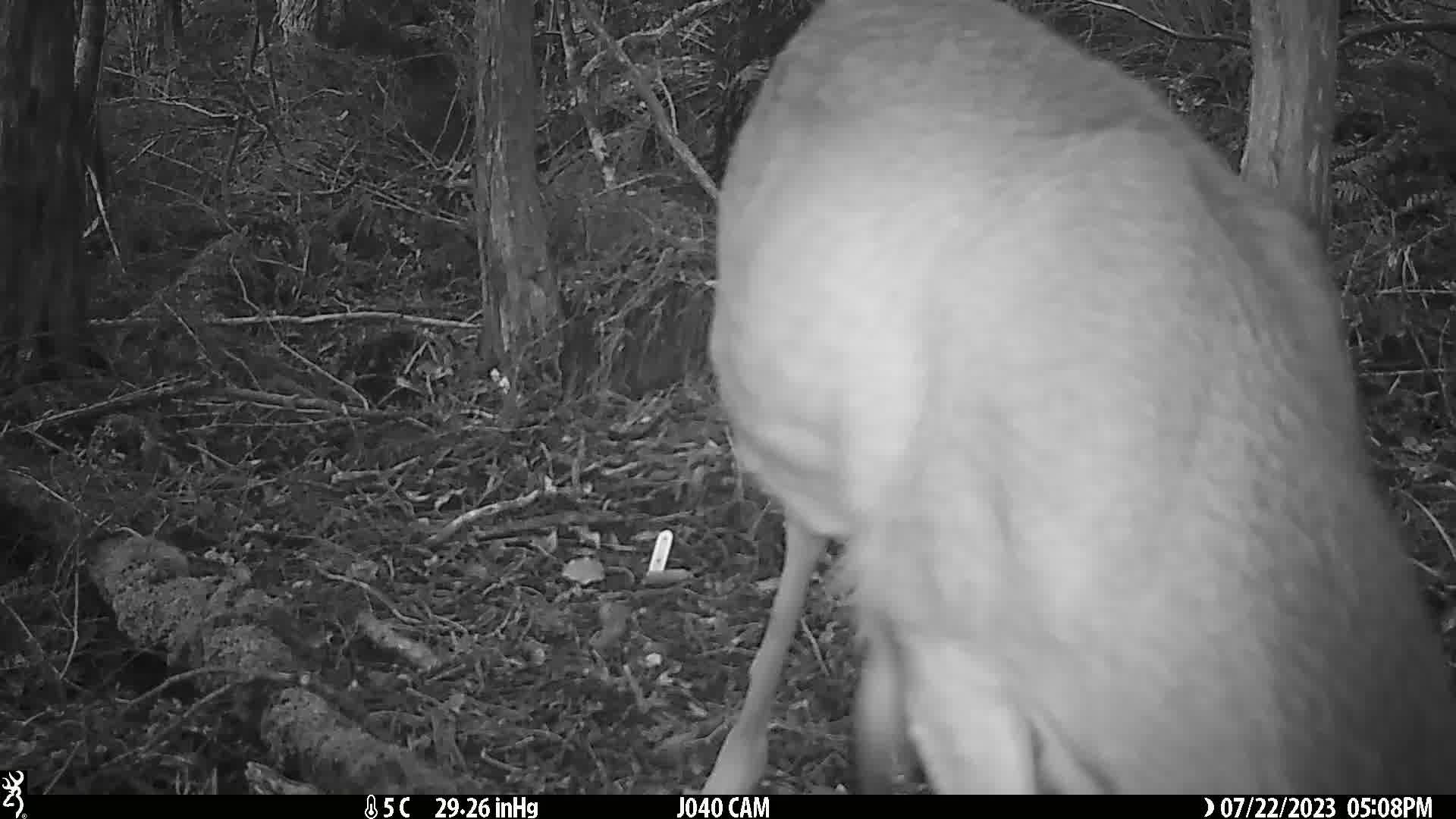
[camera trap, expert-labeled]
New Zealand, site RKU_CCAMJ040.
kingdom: Animalia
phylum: Chordata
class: Mammalia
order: Artiodactyla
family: Cervidae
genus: Odocoileus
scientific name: Odocoileus virginianus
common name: white-tailed deer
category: white tailed deer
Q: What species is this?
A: White tailed deer (white-tailed deer) (Odocoileus virginianus).